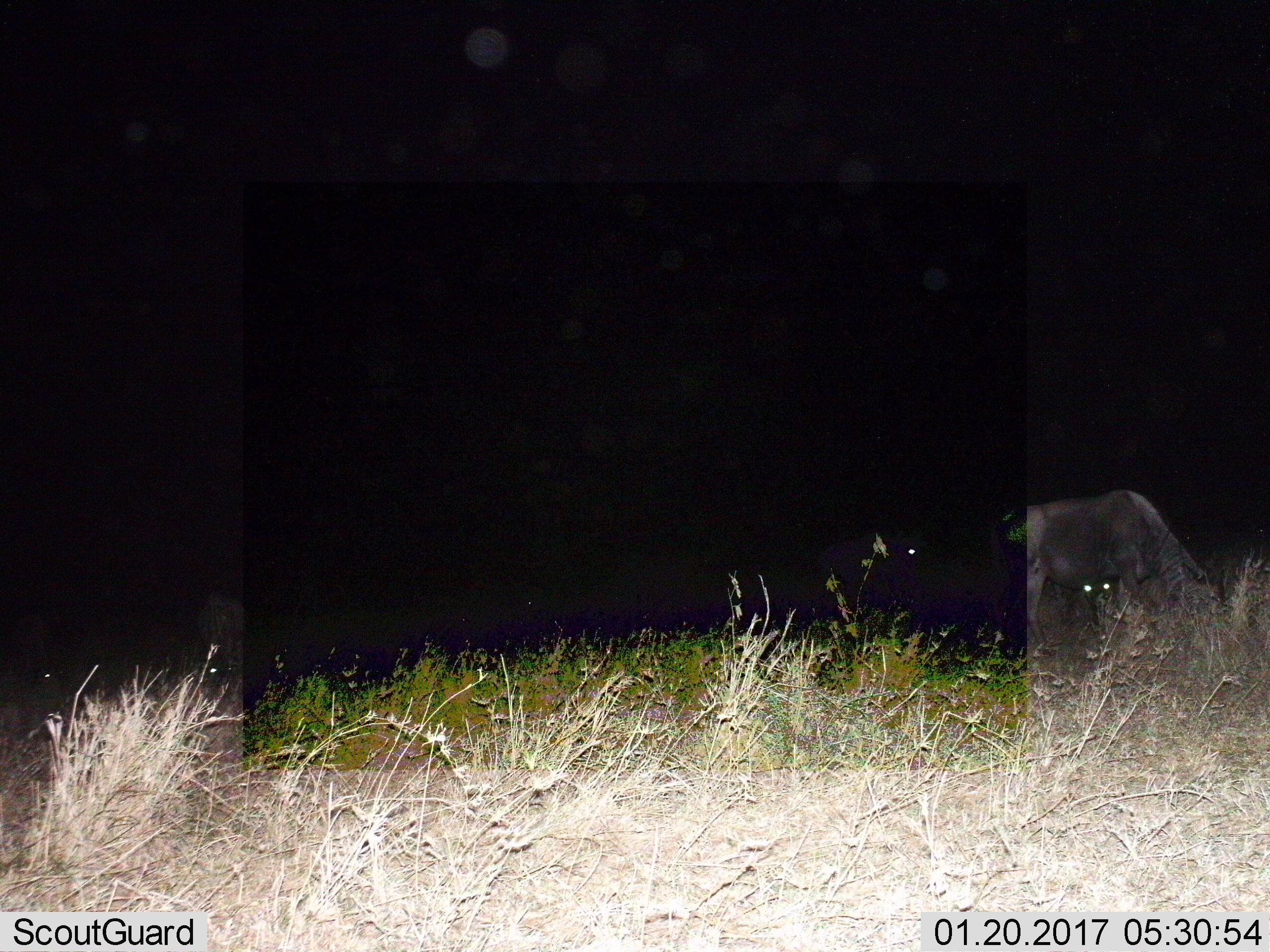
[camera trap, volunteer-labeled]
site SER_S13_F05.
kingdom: Animalia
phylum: Chordata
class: Mammalia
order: Artiodactyla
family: Bovidae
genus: Connochaetes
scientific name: Connochaetes taurinus taurinus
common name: blue wildebeest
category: wildebeestblue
Wildebeestblue (blue wildebeest) (Connochaetes taurinus taurinus), count 2. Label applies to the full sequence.